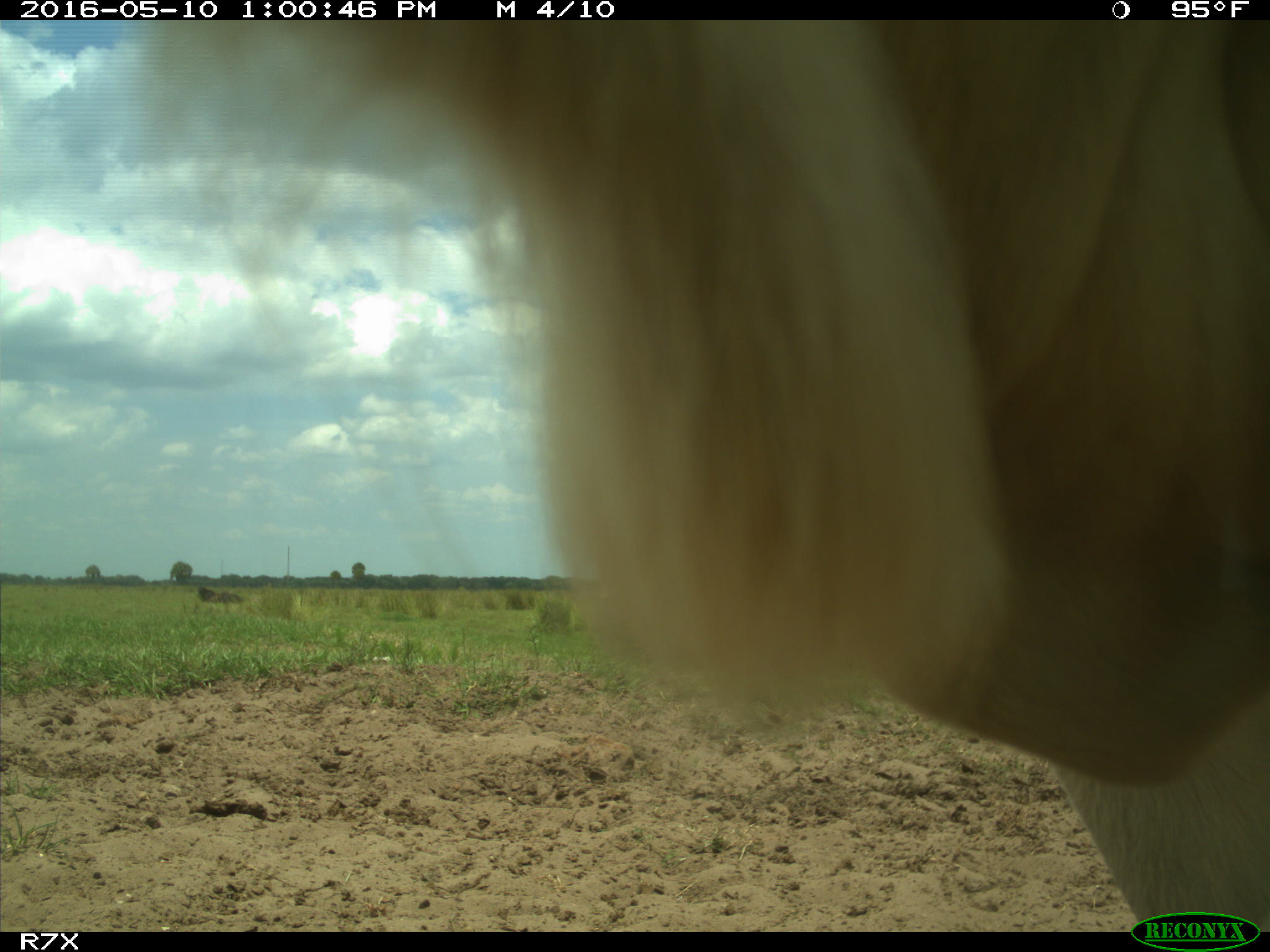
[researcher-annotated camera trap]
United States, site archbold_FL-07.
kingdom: Animalia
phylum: Chordata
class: Mammalia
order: Artiodactyla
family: Bovidae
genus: Bos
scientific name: Bos taurus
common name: domestic cow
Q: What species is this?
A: Bos taurus (domestic cow).